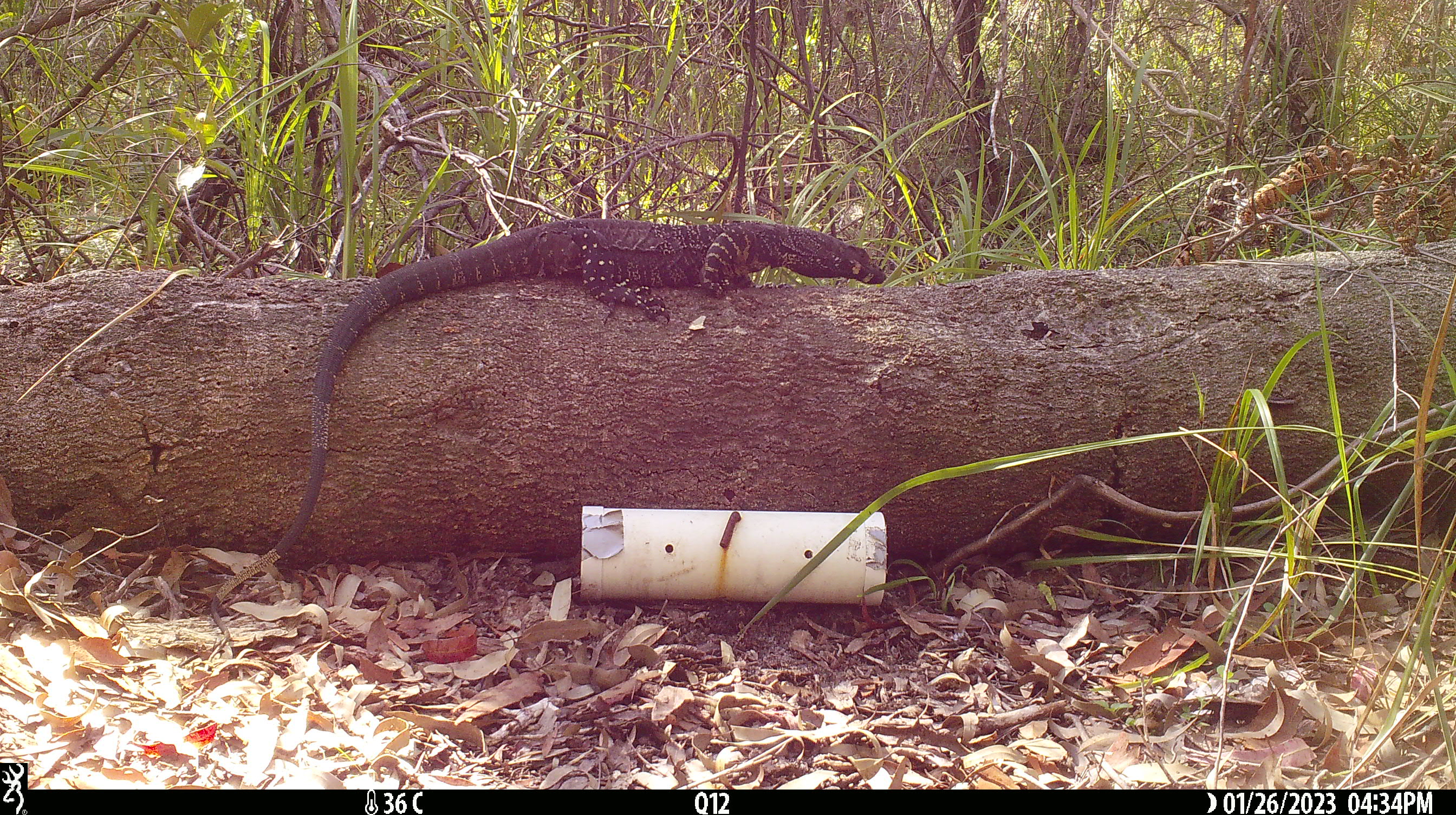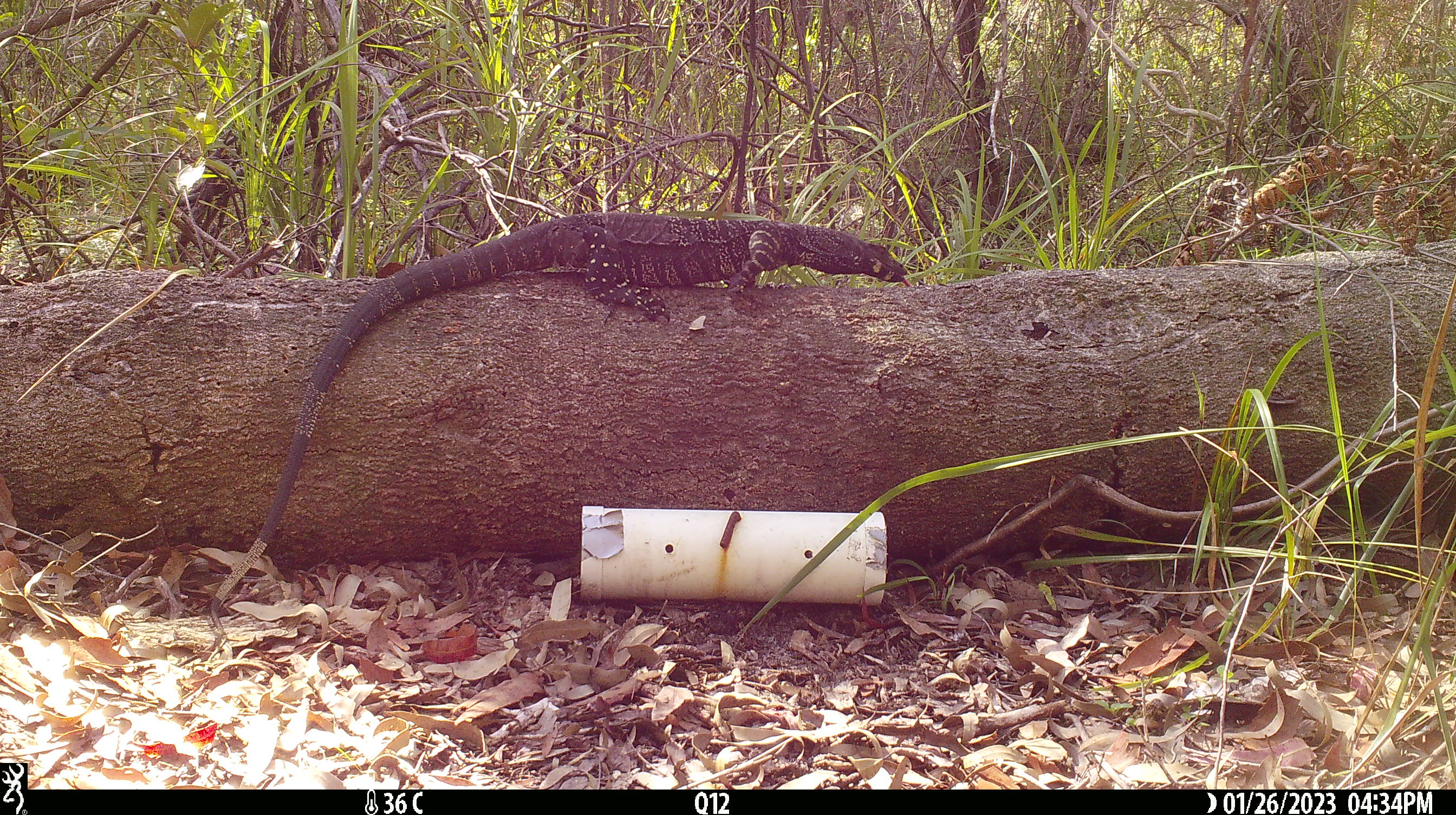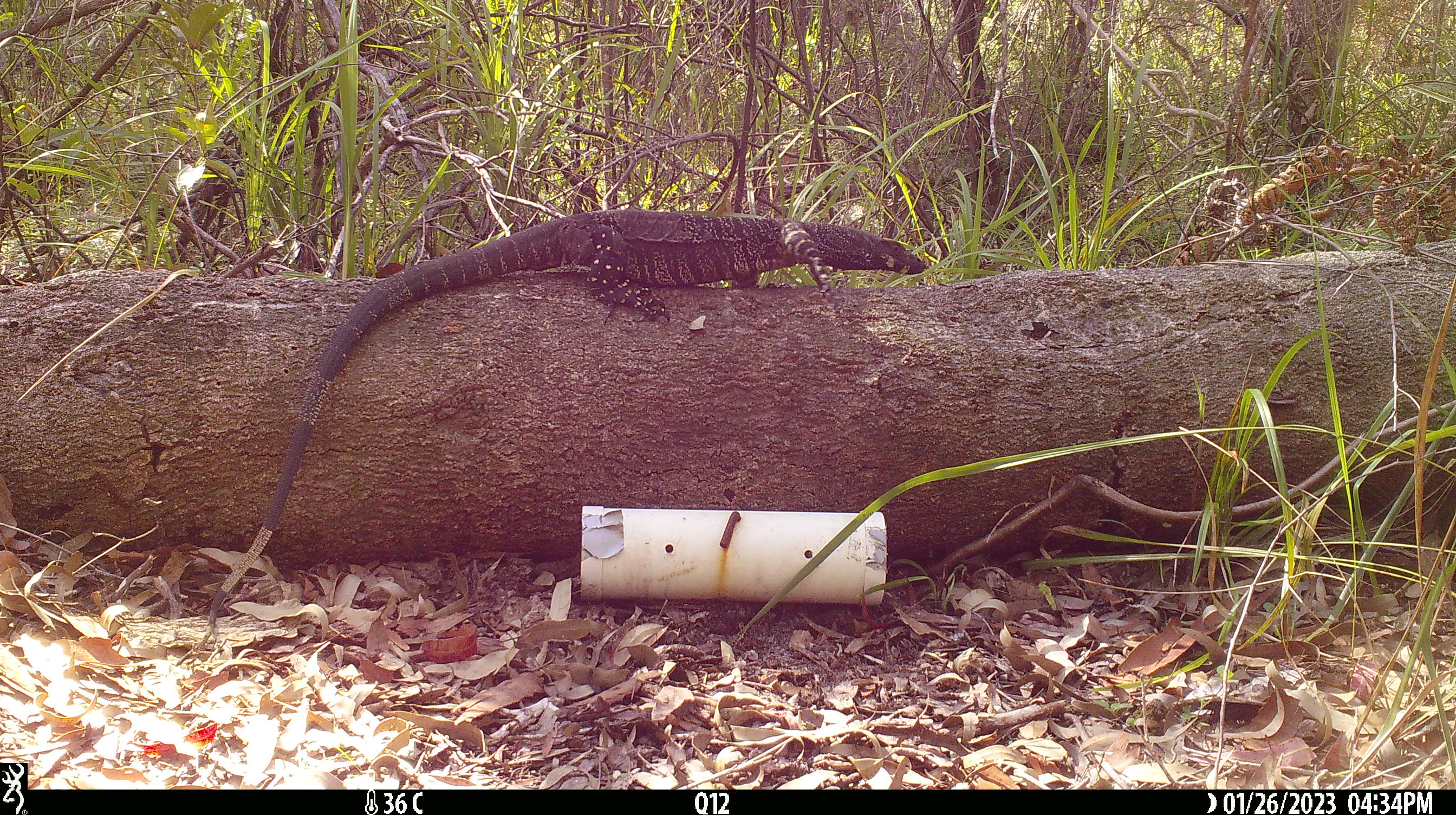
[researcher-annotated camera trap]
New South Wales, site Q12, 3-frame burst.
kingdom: Animalia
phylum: Chordata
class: Reptilia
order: Squamata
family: Varanidae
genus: Varanus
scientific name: Varanus varius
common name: lace monitor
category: goanna